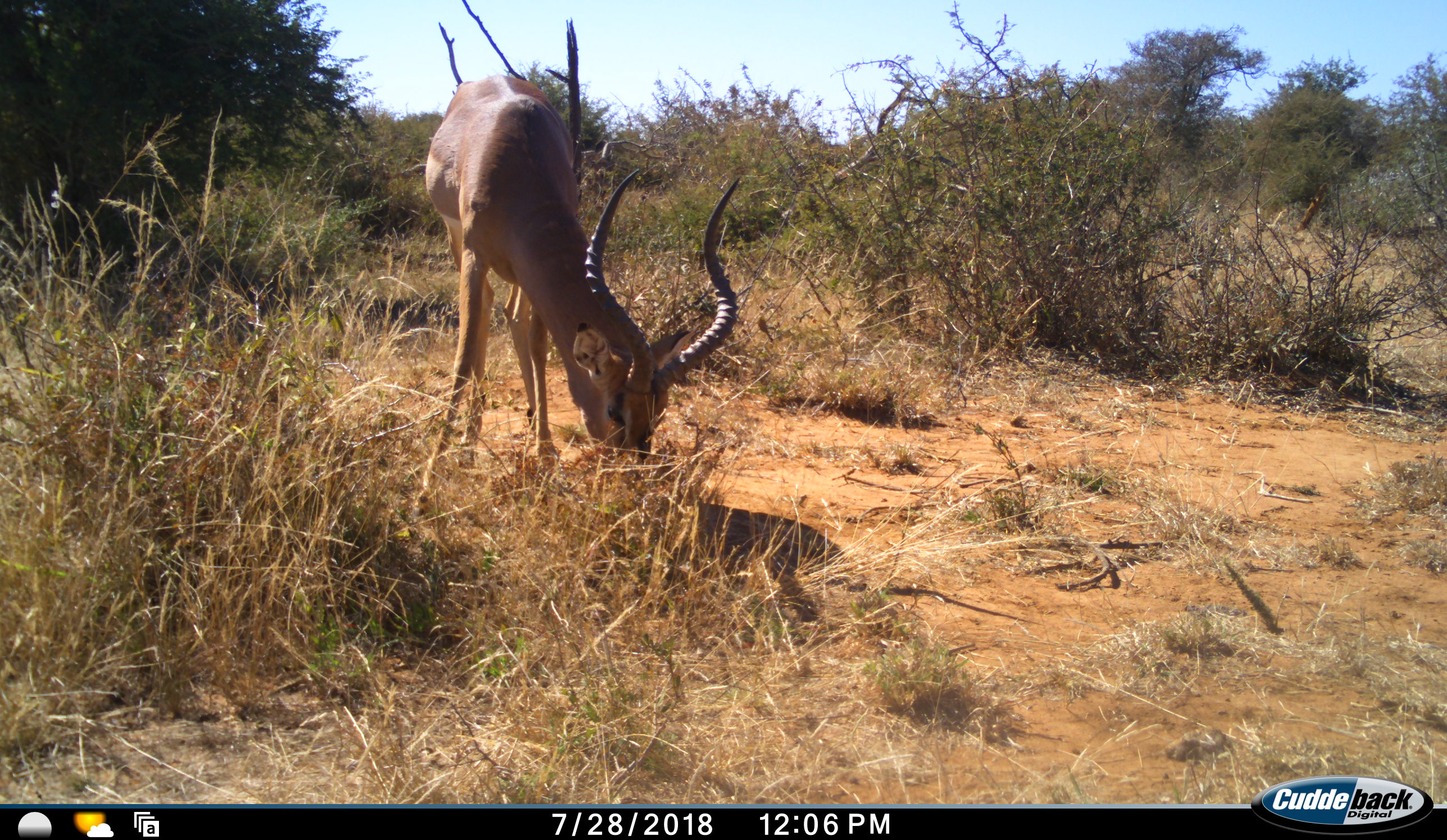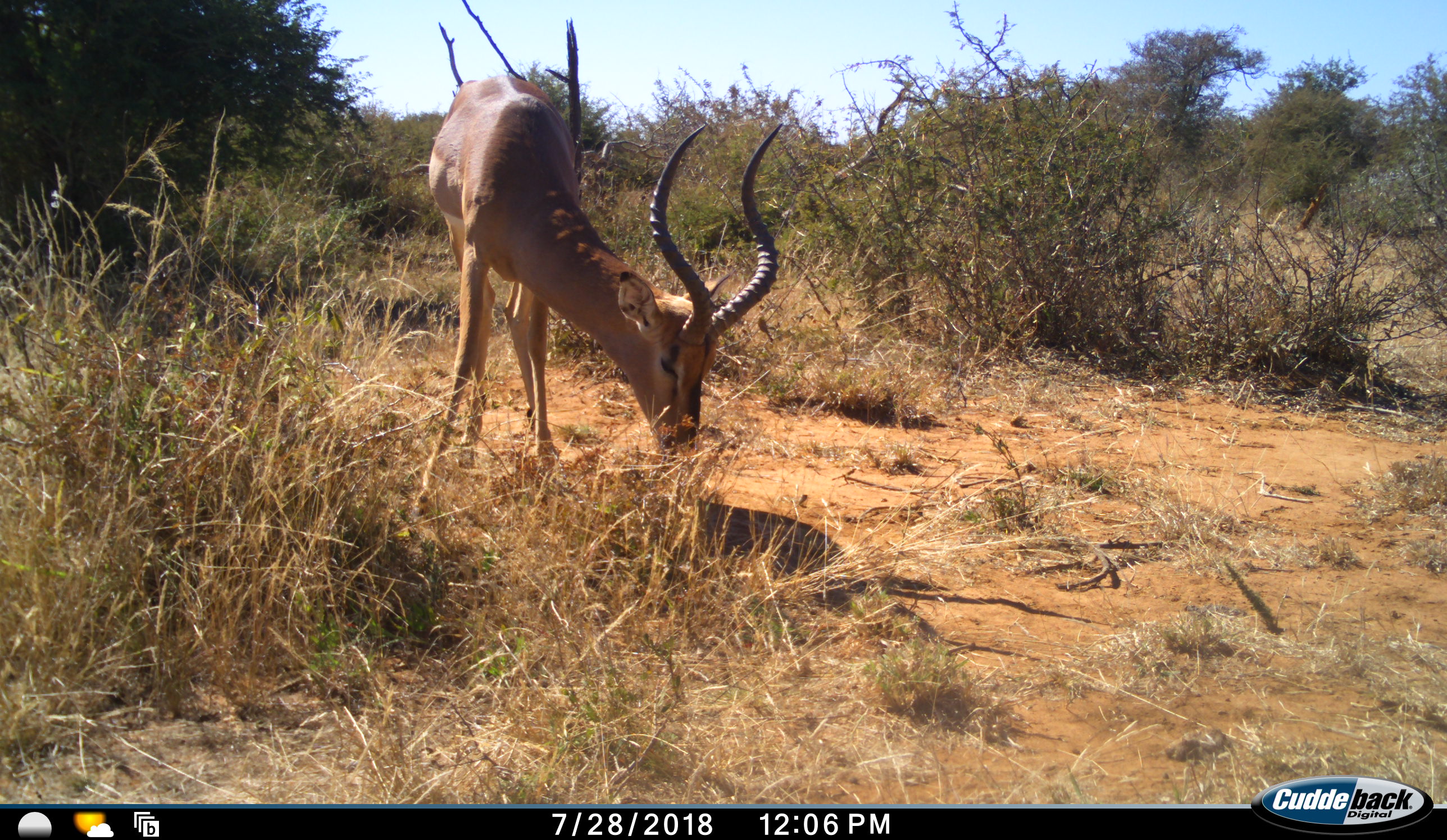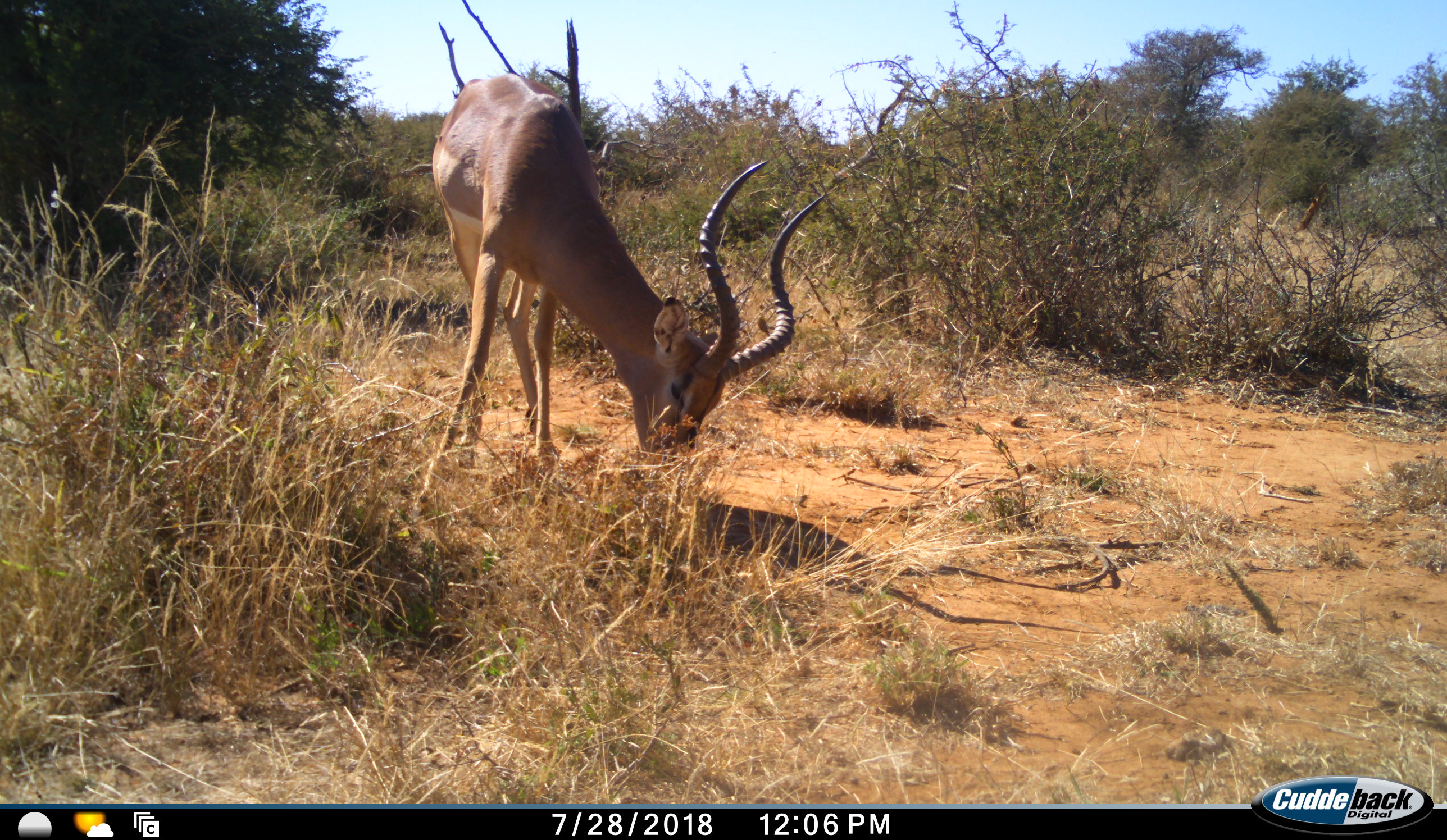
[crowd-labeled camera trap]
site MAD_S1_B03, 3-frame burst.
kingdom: Animalia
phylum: Chordata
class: Mammalia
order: Artiodactyla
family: Bovidae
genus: Aepyceros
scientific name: Aepyceros melampus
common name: impala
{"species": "impala (Aepyceros melampus)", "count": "1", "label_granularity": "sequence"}